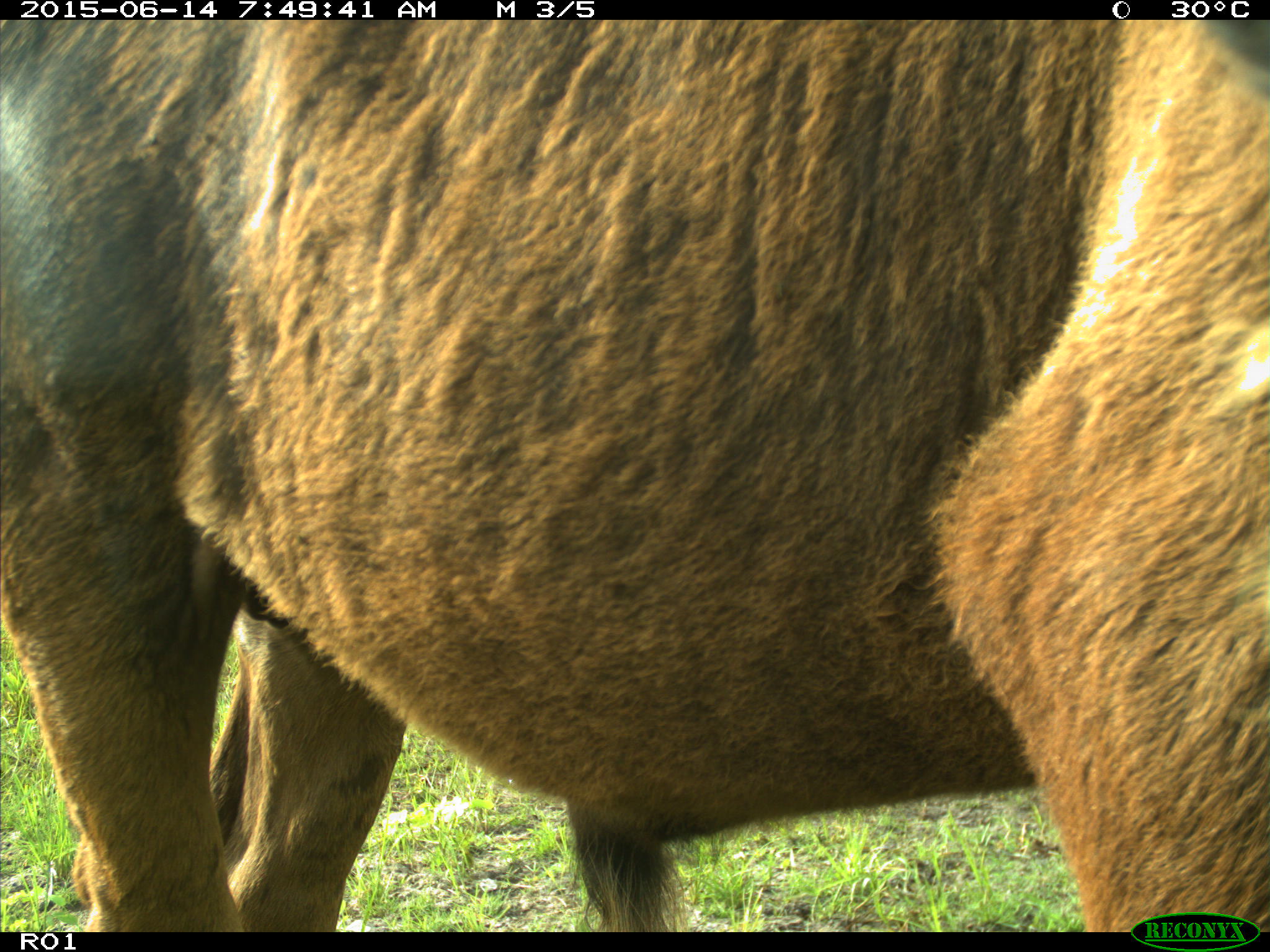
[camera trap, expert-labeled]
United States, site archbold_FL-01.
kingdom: Animalia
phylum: Chordata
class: Mammalia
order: Artiodactyla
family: Bovidae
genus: Bos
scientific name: Bos taurus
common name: domestic cow